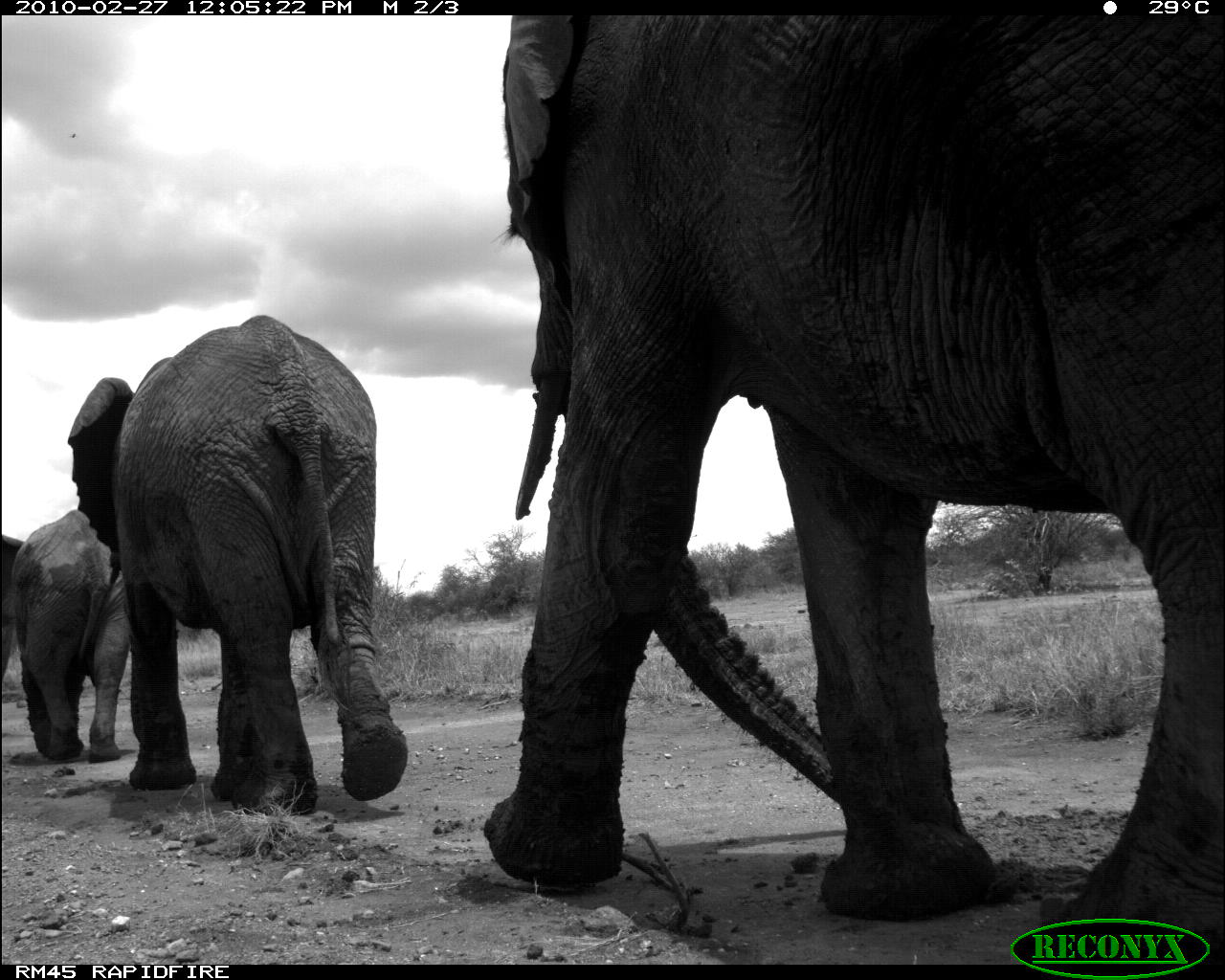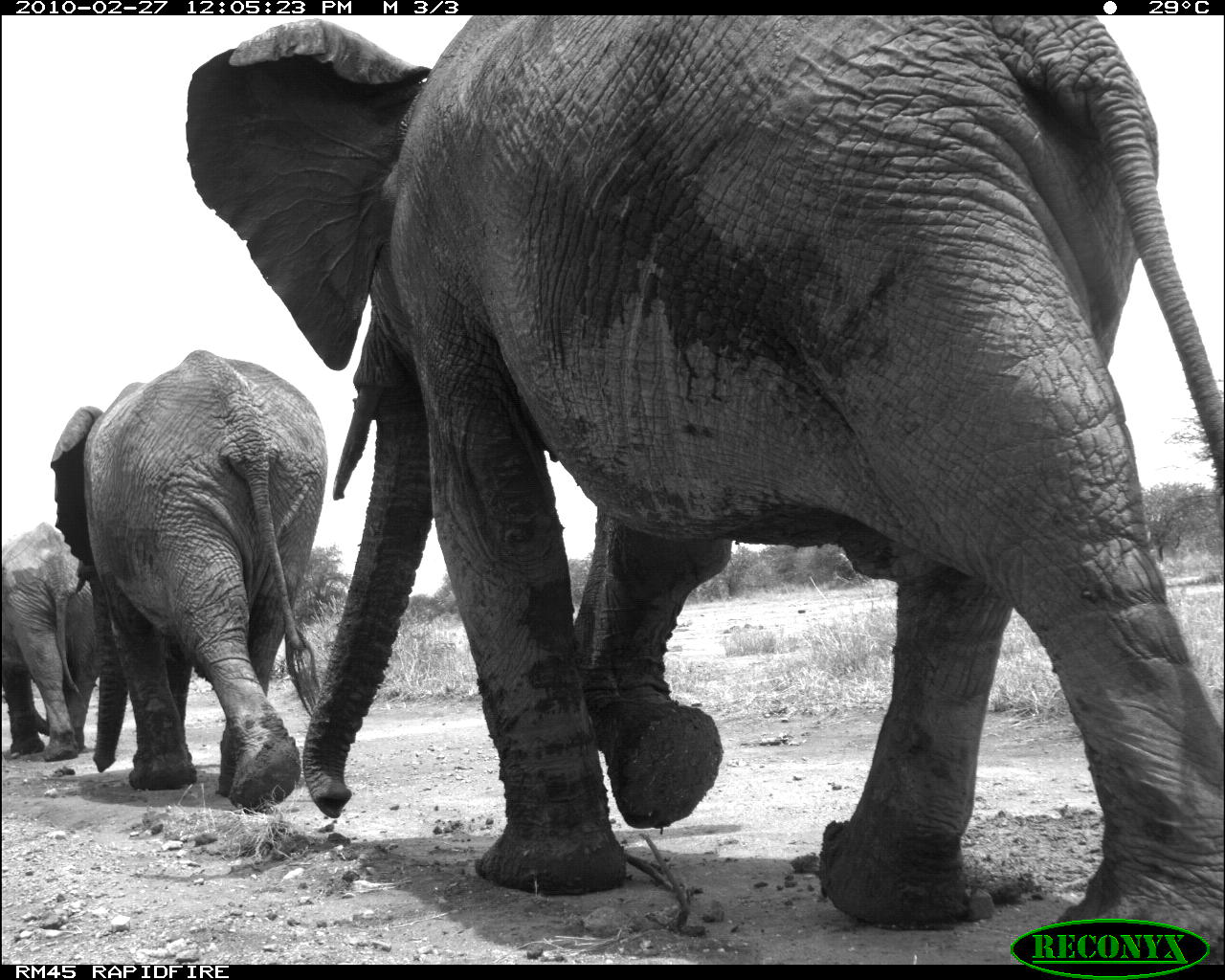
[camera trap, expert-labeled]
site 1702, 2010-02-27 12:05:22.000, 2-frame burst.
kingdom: Animalia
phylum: Chordata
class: Mammalia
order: Proboscidea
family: Elephantidae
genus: Loxodonta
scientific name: Loxodonta africana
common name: african bush elephant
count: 3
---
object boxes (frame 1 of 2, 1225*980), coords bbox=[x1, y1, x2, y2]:
loxodonta africana: bbox=[482, 14, 1223, 965]; bbox=[66, 314, 408, 818]; bbox=[0, 509, 132, 762]